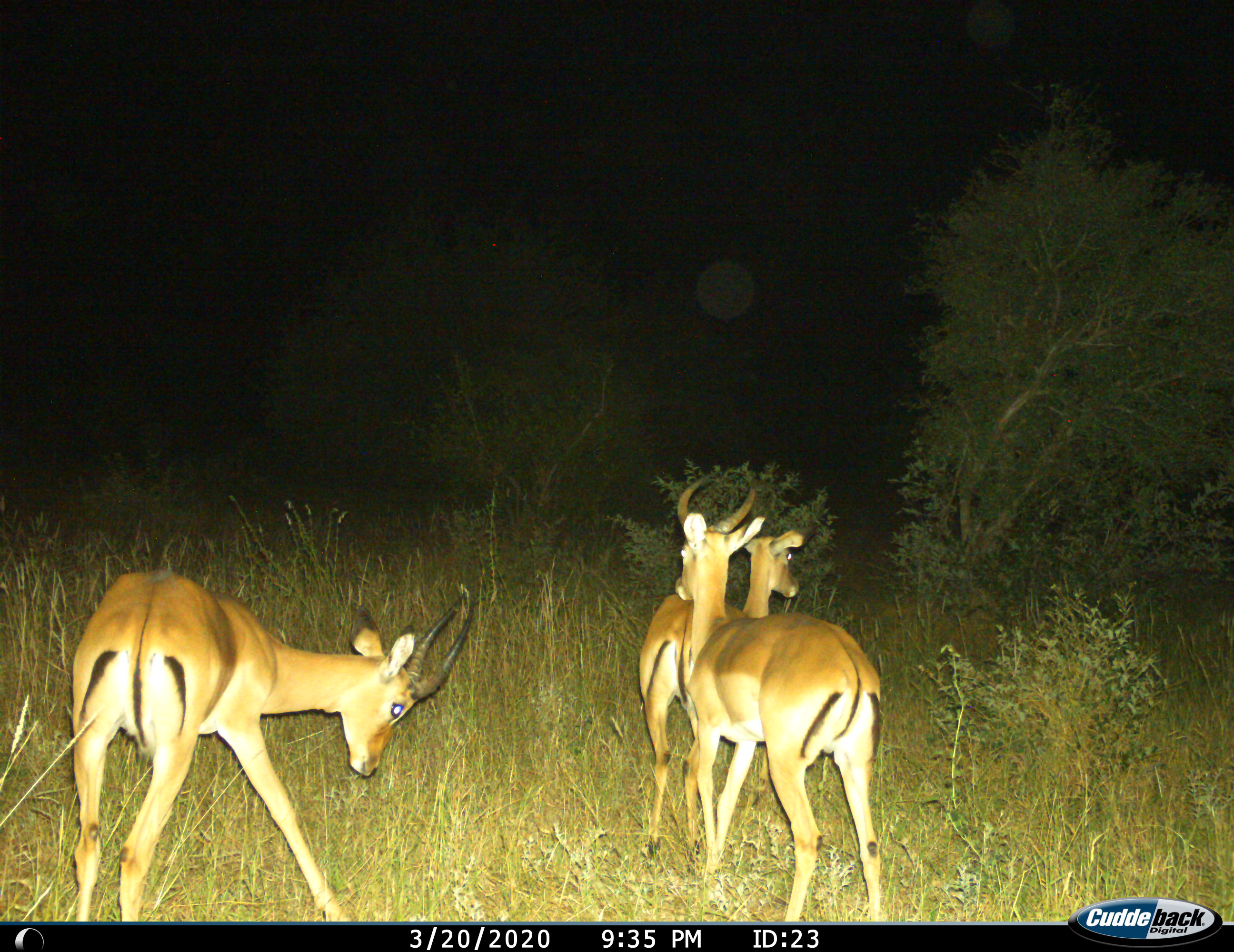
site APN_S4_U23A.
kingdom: Animalia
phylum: Chordata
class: Mammalia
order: Artiodactyla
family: Bovidae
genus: Aepyceros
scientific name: Aepyceros melampus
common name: impala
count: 3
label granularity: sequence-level